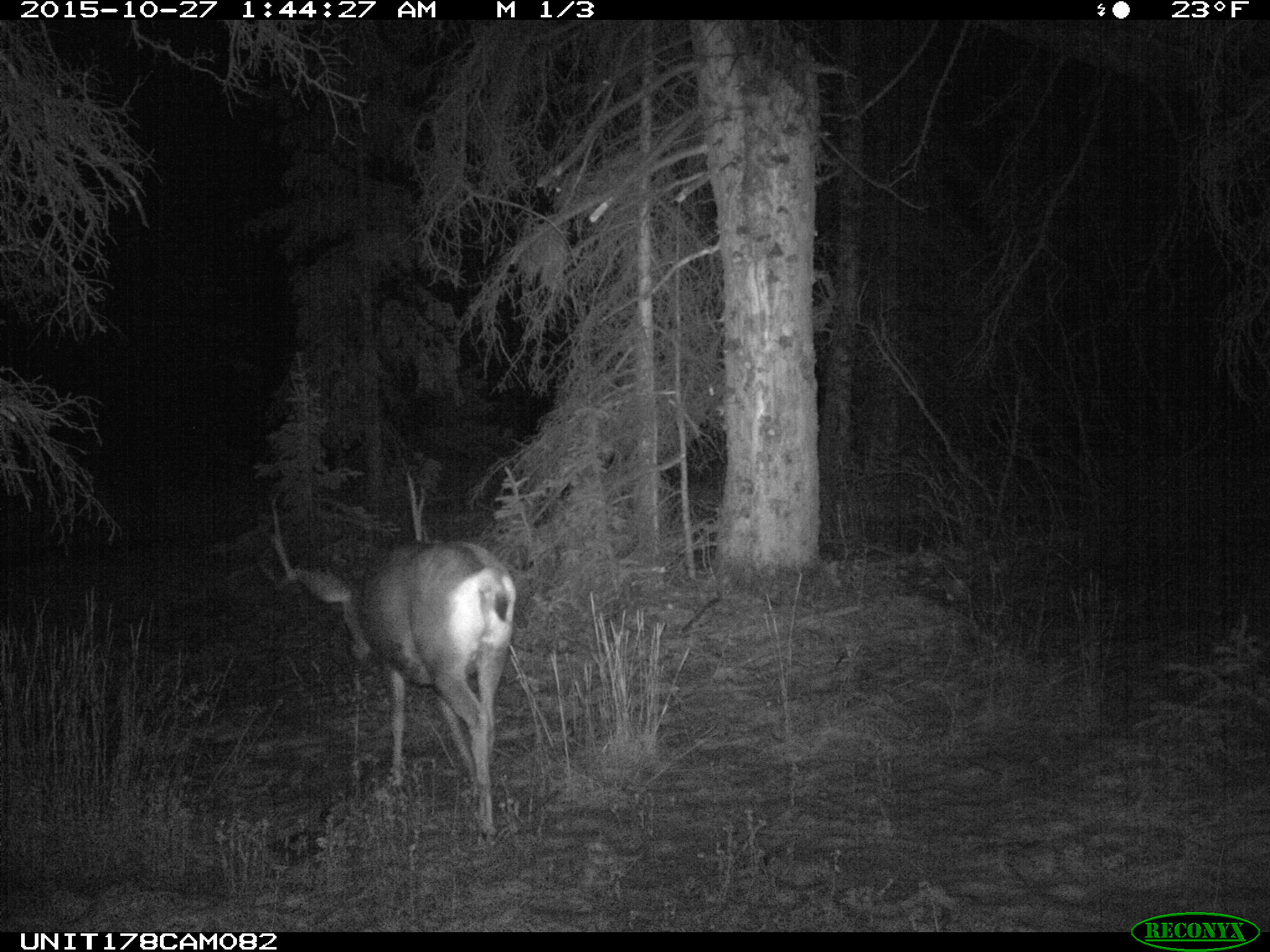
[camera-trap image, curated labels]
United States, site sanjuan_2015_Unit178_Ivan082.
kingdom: Animalia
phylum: Chordata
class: Mammalia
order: Artiodactyla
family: Cervidae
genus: Odocoileus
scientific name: Odocoileus hemionus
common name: mule deer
Odocoileus hemionus (mule deer).